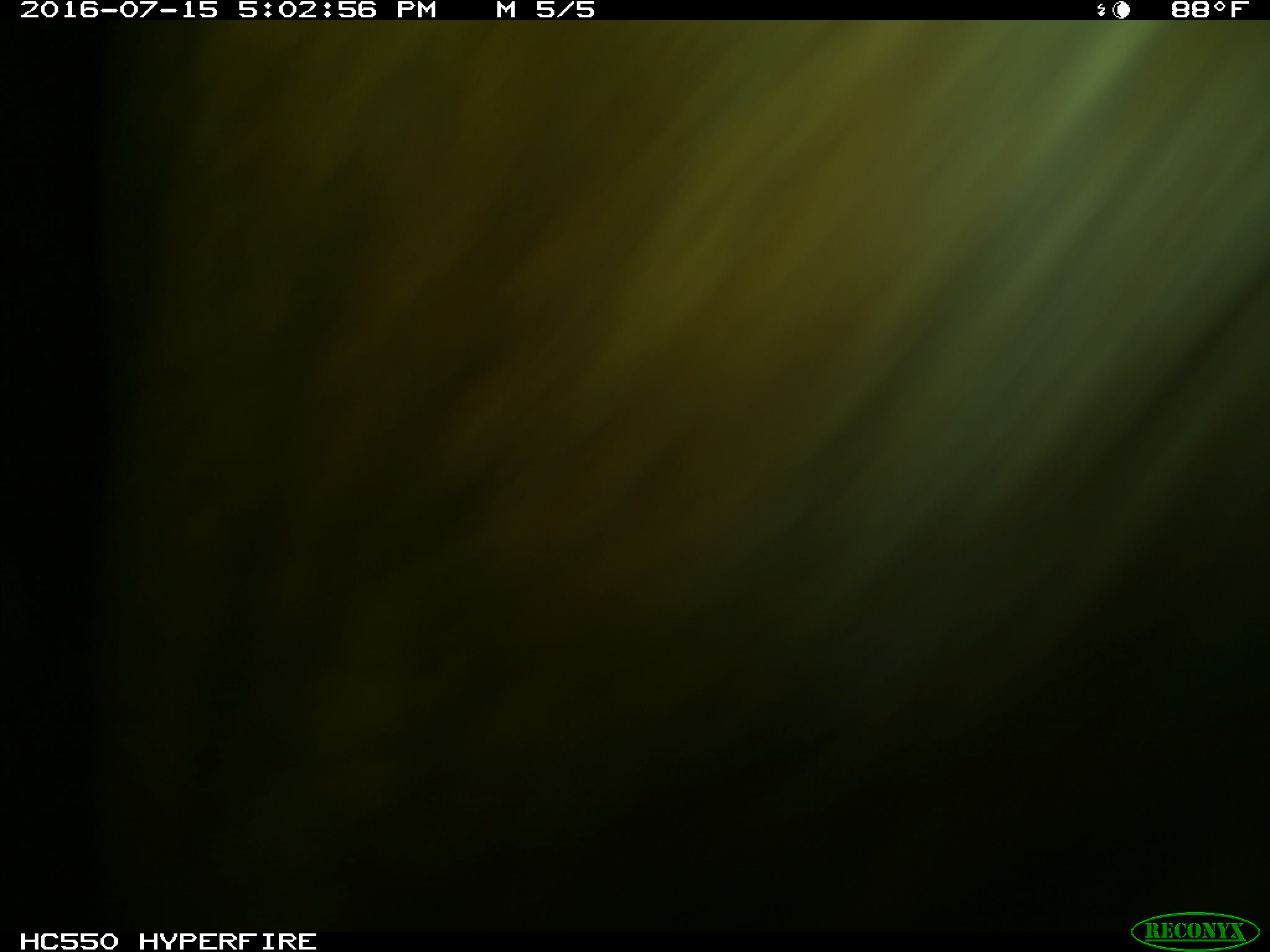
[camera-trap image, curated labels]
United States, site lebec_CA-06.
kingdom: Animalia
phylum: Chordata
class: Mammalia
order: Artiodactyla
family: Bovidae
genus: Bos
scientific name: Bos taurus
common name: domestic cow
Bos taurus (domestic cow).